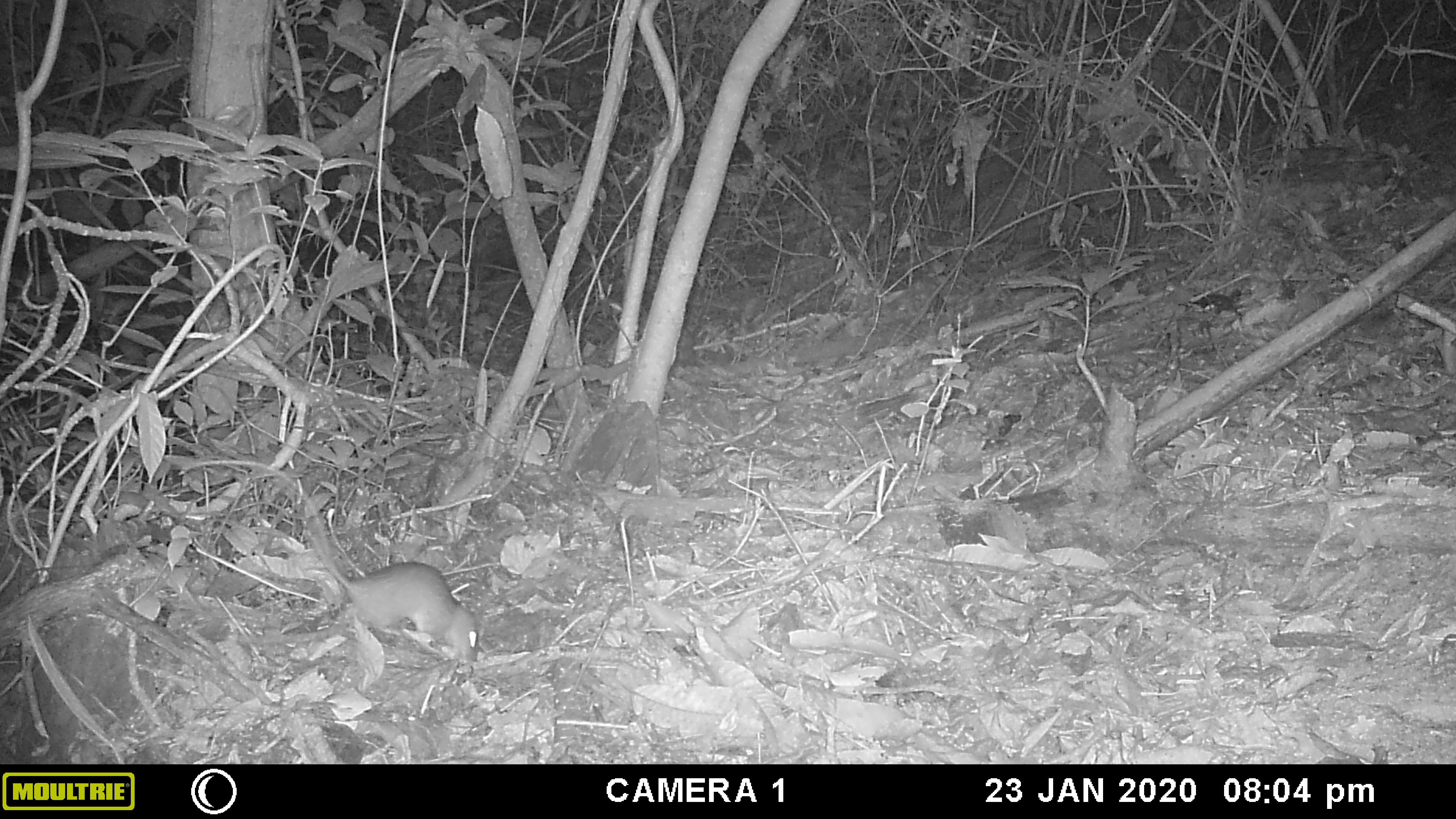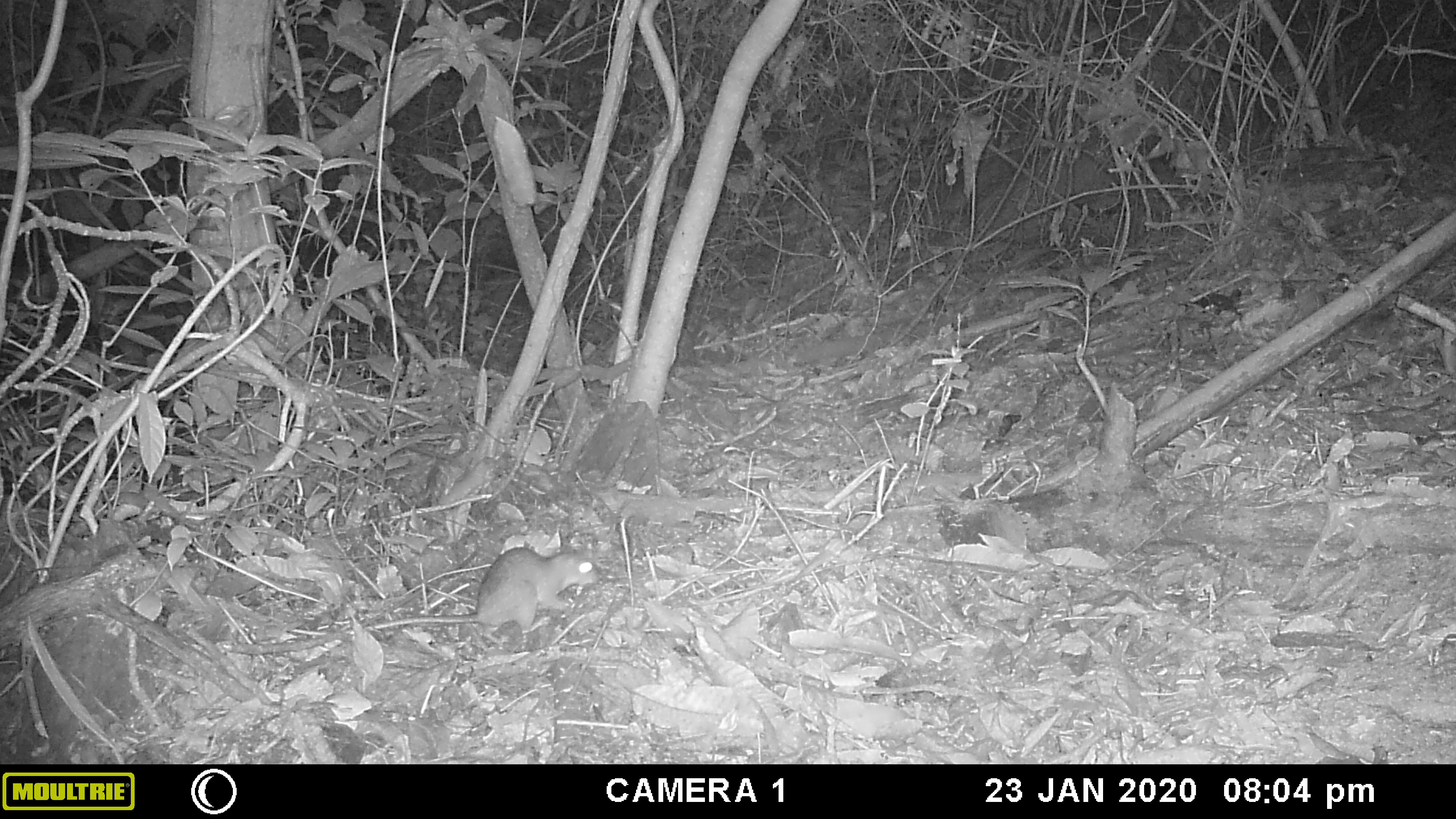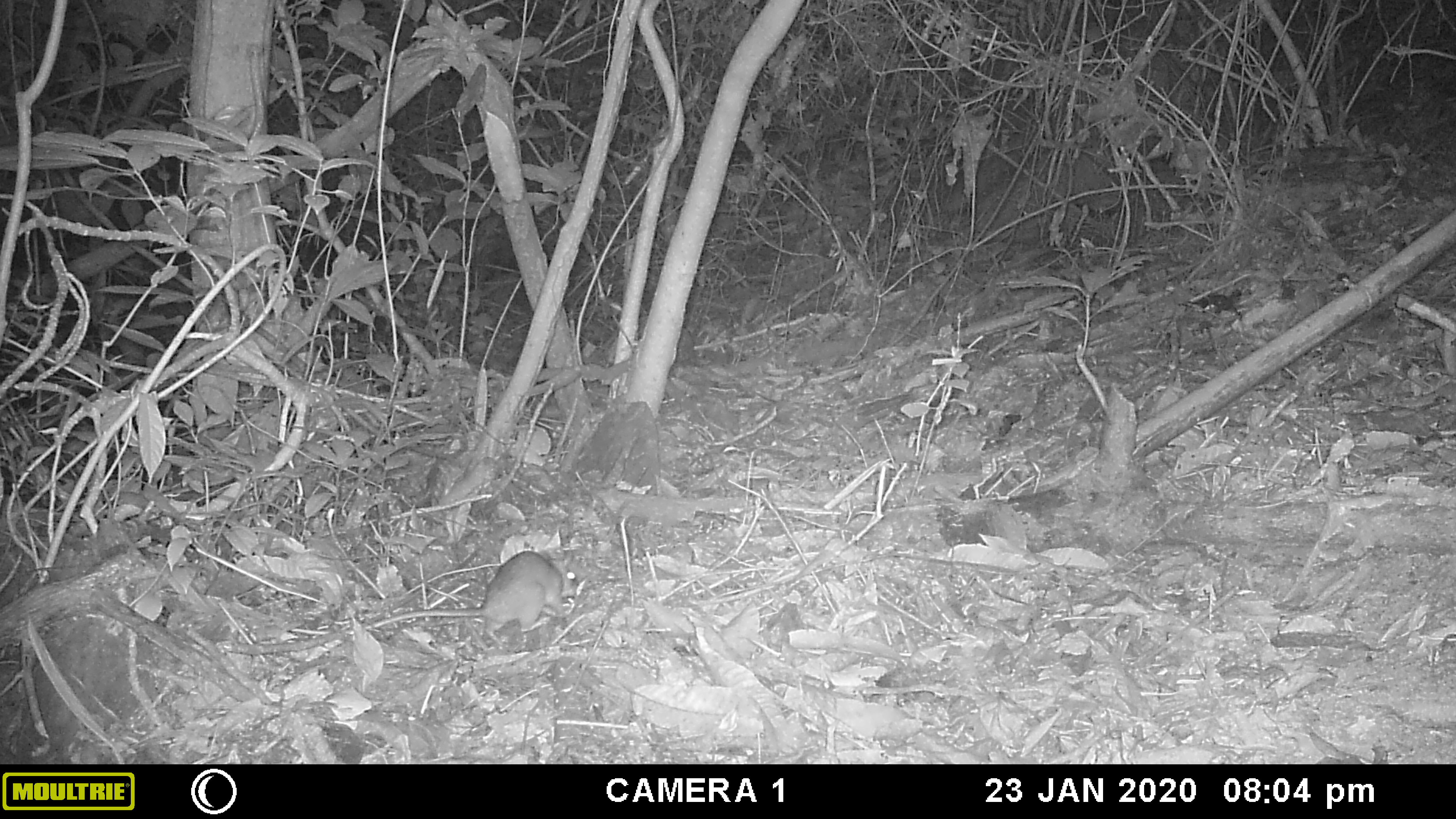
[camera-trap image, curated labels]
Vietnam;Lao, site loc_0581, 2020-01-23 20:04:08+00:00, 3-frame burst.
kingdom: Animalia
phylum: Chordata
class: Mammalia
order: Rodentia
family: Muridae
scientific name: Muridae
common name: old-world mice and rats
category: unidentified murid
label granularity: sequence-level